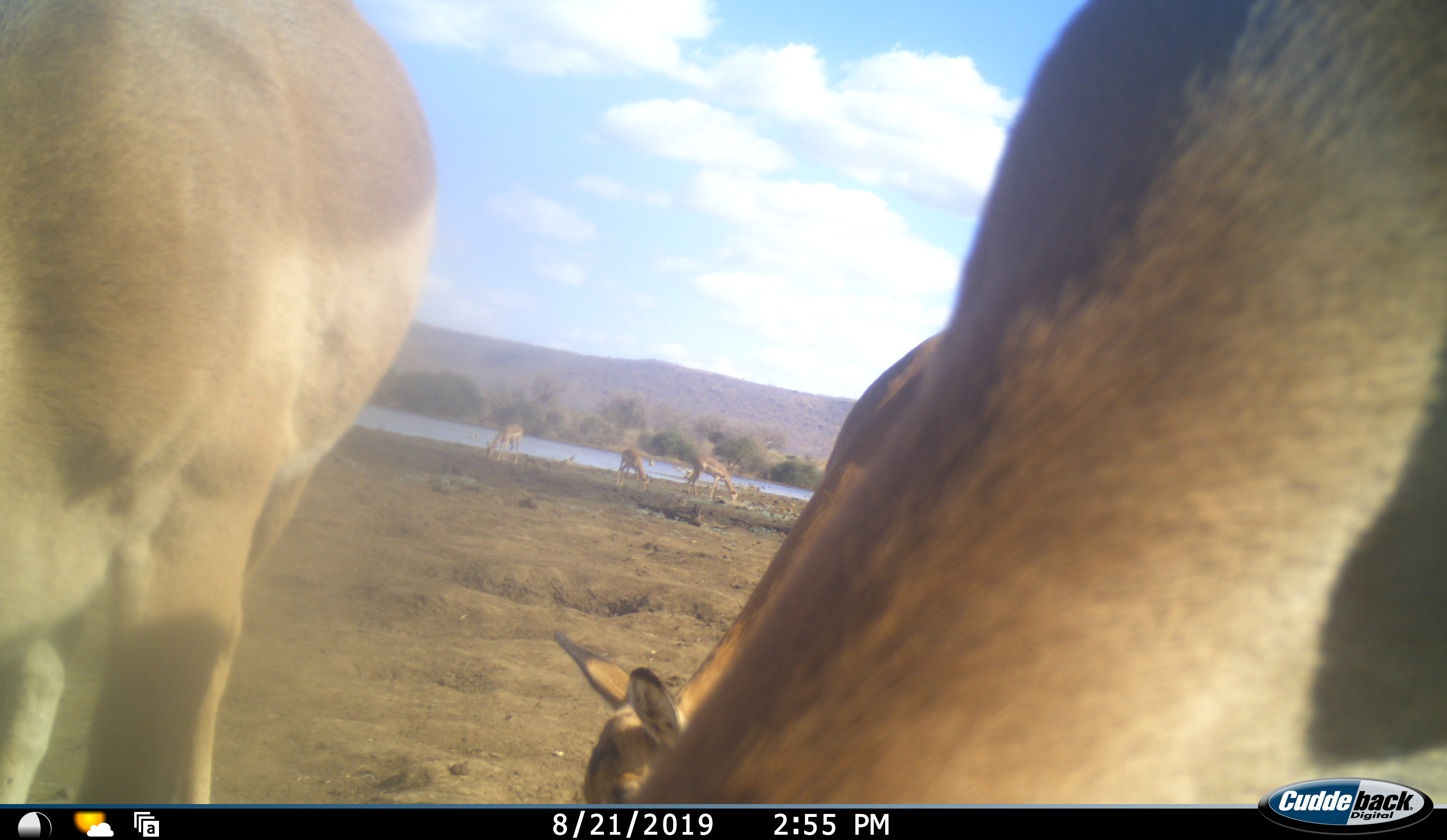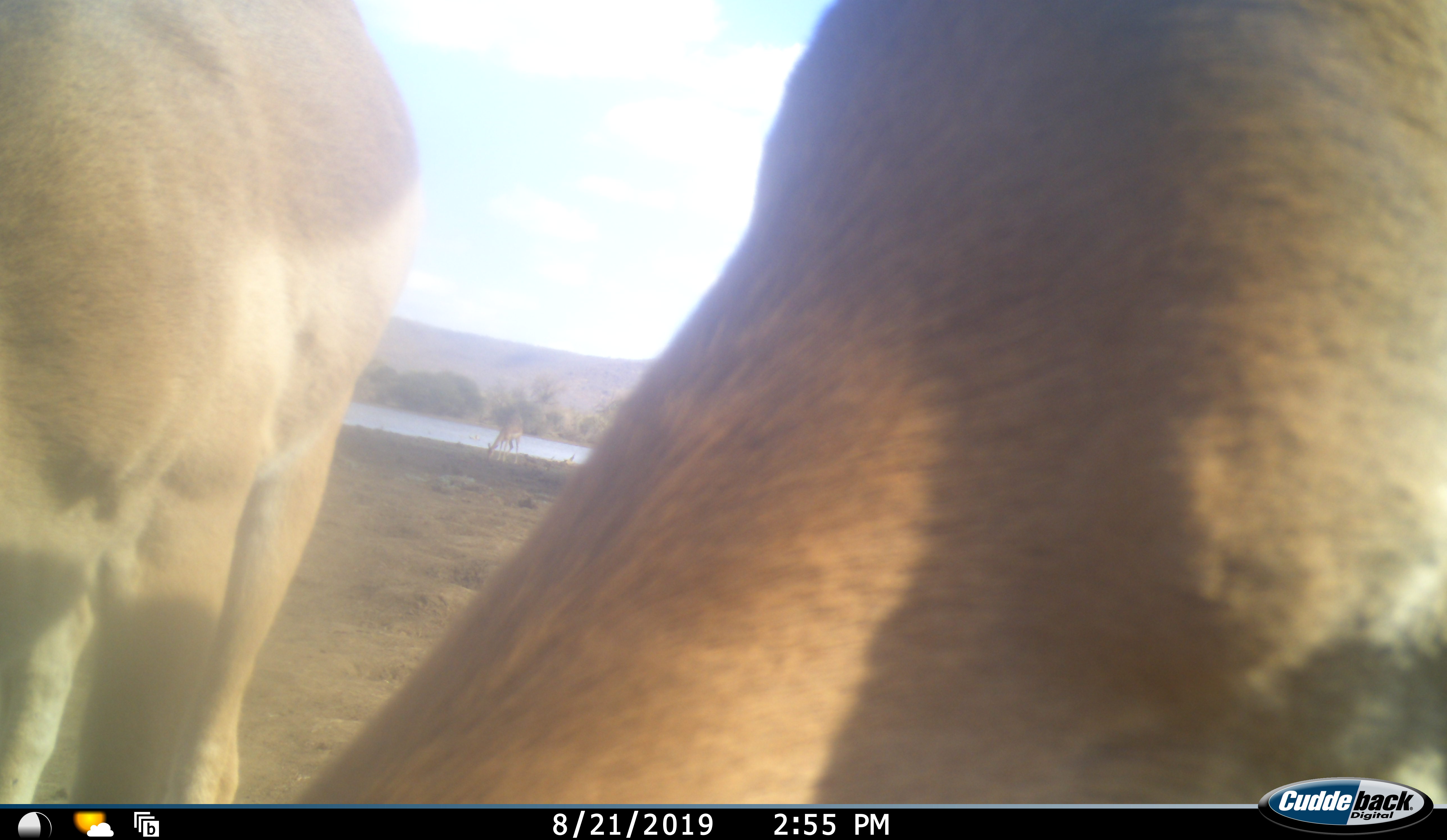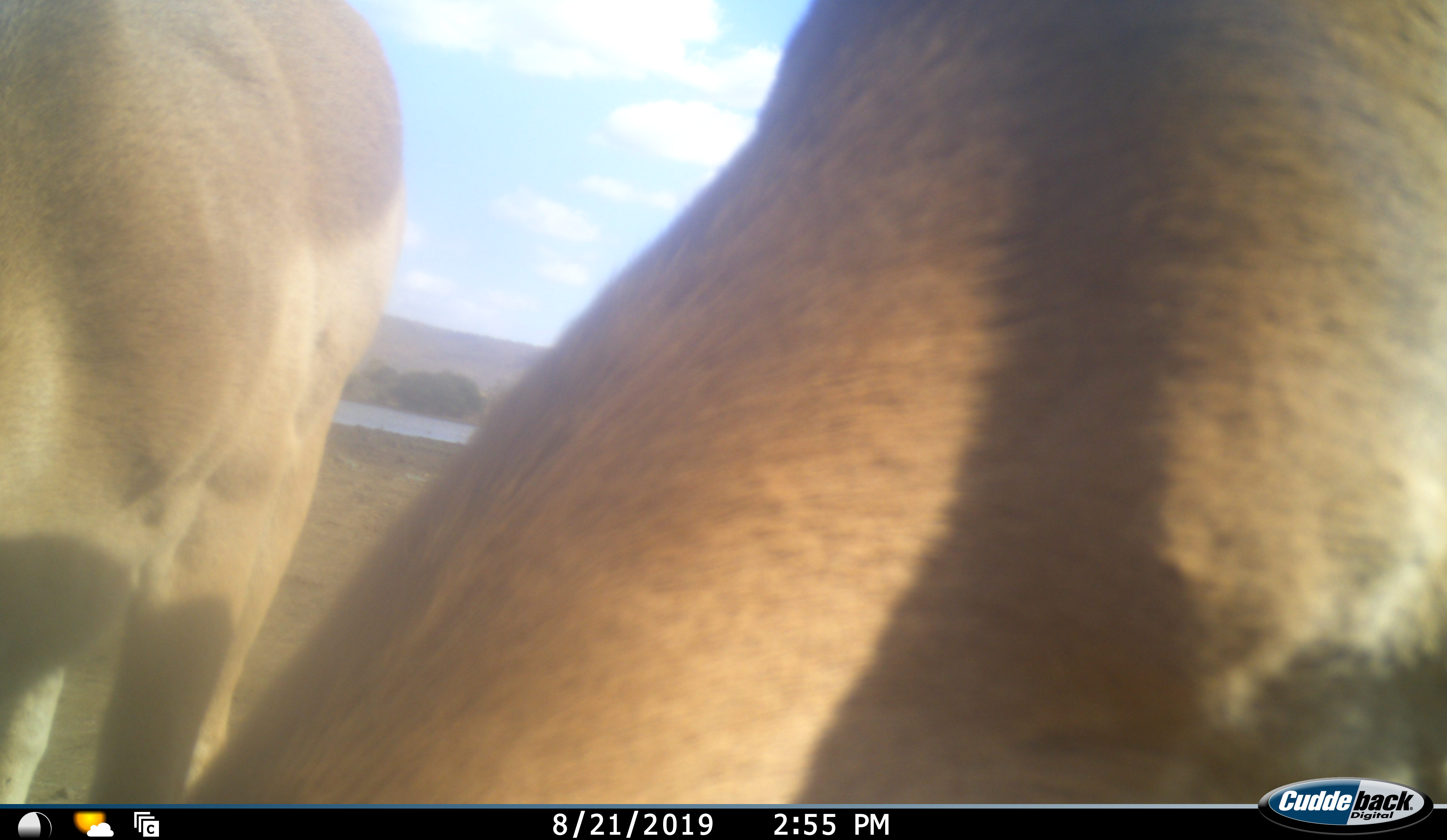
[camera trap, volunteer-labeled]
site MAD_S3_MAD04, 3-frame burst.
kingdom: Animalia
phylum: Chordata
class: Mammalia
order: Artiodactyla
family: Bovidae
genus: Aepyceros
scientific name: Aepyceros melampus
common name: impala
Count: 6.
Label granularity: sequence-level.